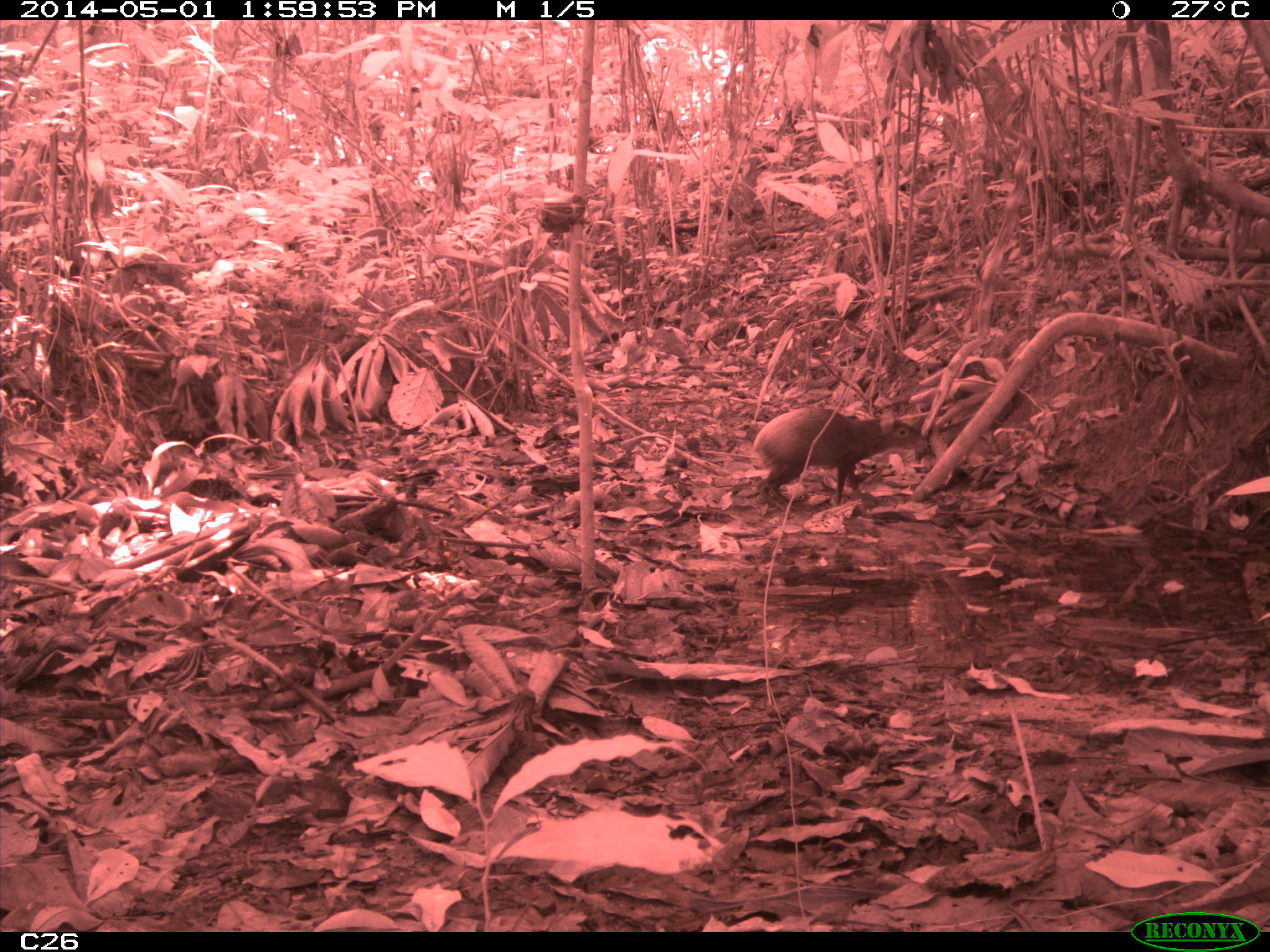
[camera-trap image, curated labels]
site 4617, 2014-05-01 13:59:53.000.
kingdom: Animalia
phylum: Chordata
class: Mammalia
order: Rodentia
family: Dasyproctidae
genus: Dasyprocta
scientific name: Dasyprocta leporina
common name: red-rumped agouti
Dasyprocta leporina (red-rumped agouti), count 1, age adult.